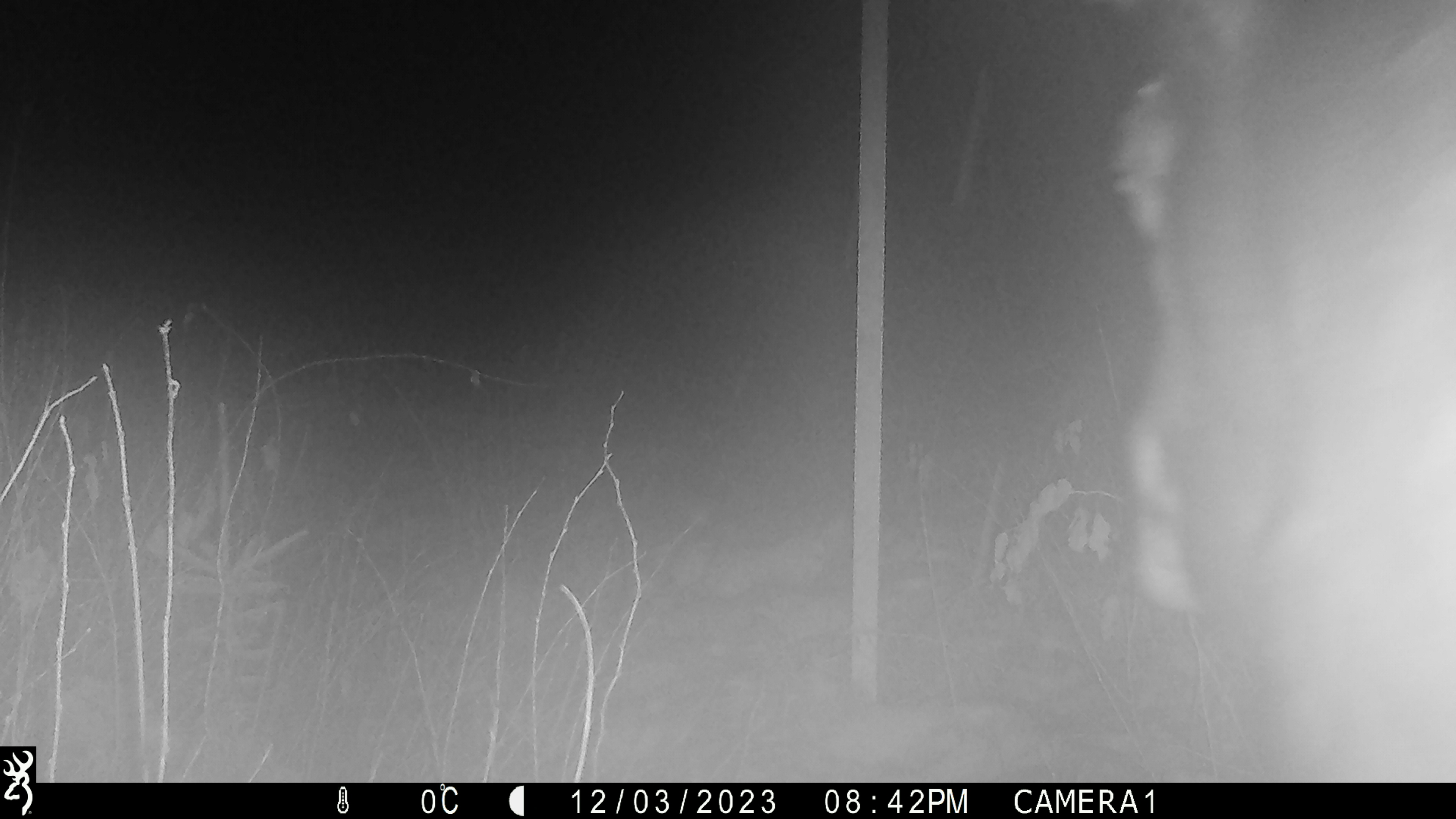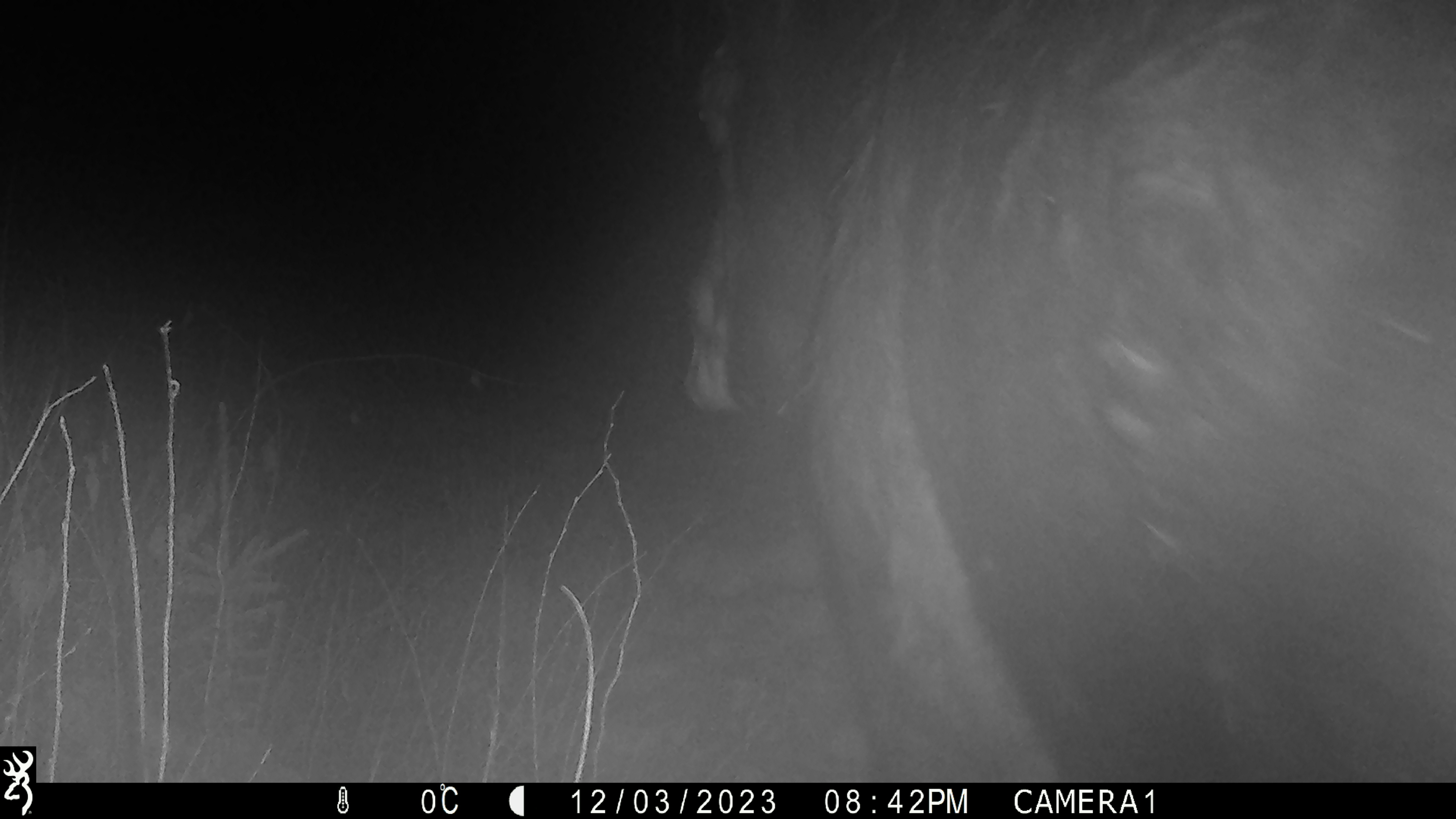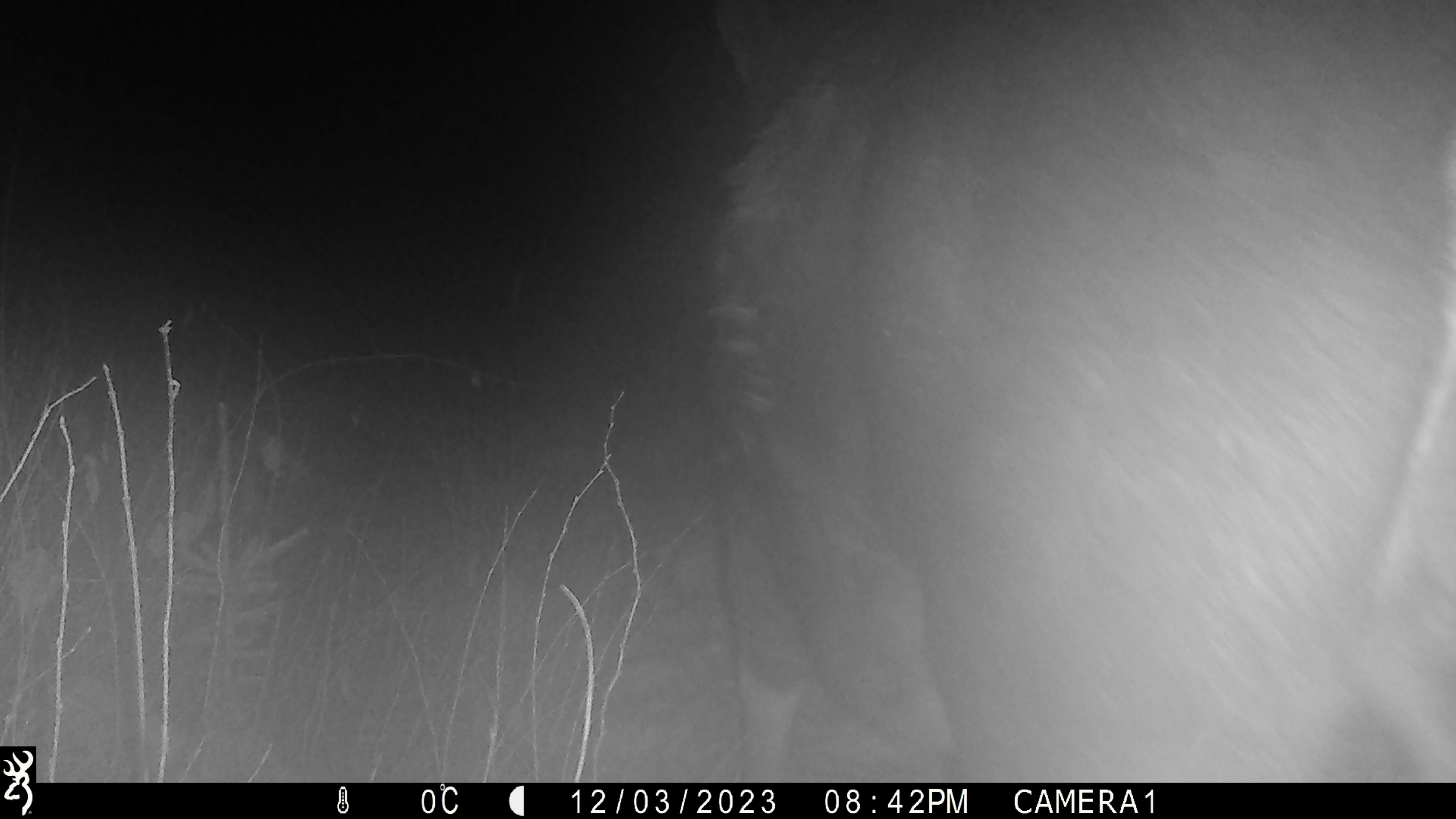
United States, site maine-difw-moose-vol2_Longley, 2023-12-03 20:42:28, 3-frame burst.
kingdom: Animalia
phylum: Chordata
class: Mammalia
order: Artiodactyla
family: Cervidae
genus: Alces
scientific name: Alces alces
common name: moose